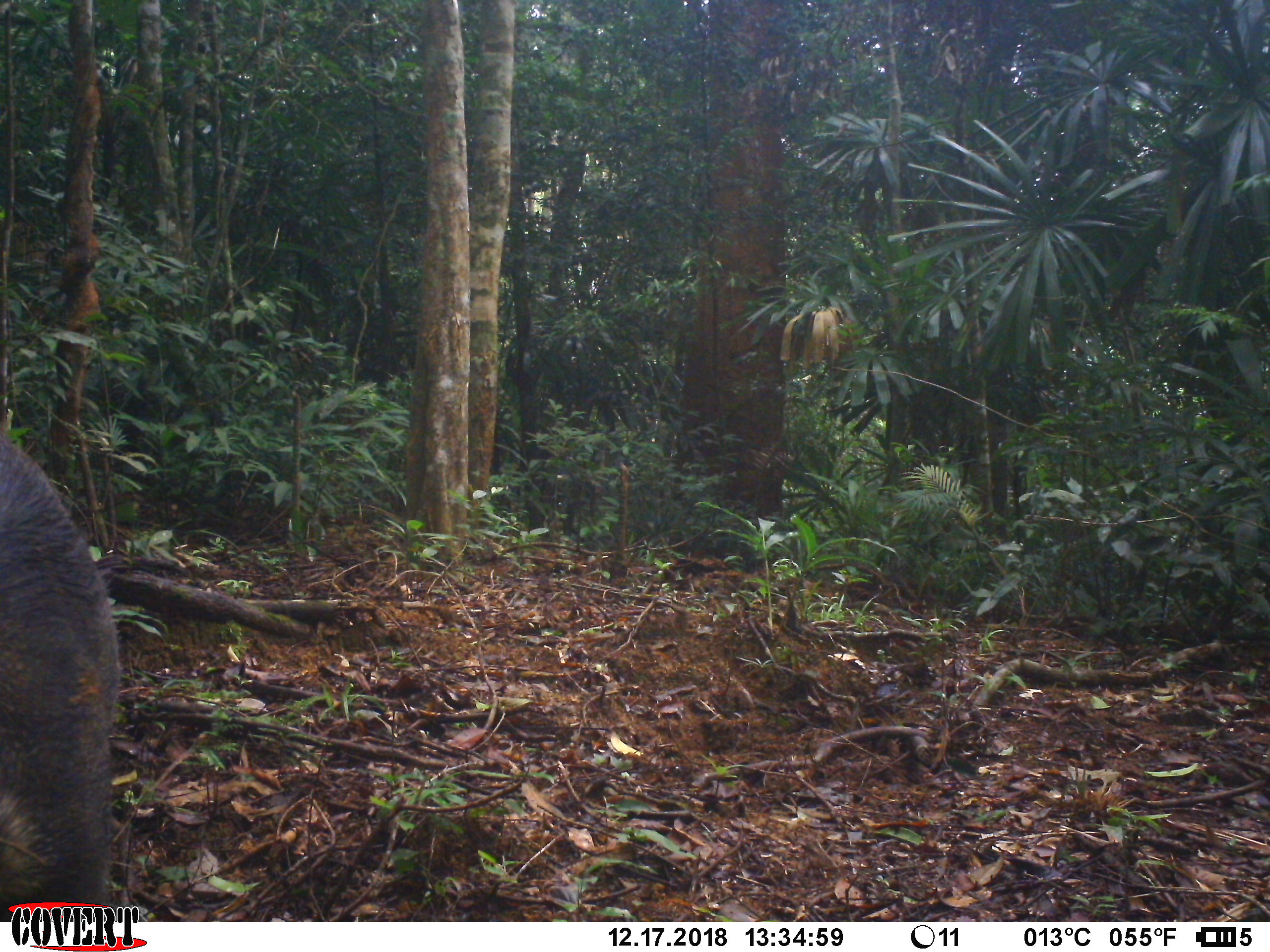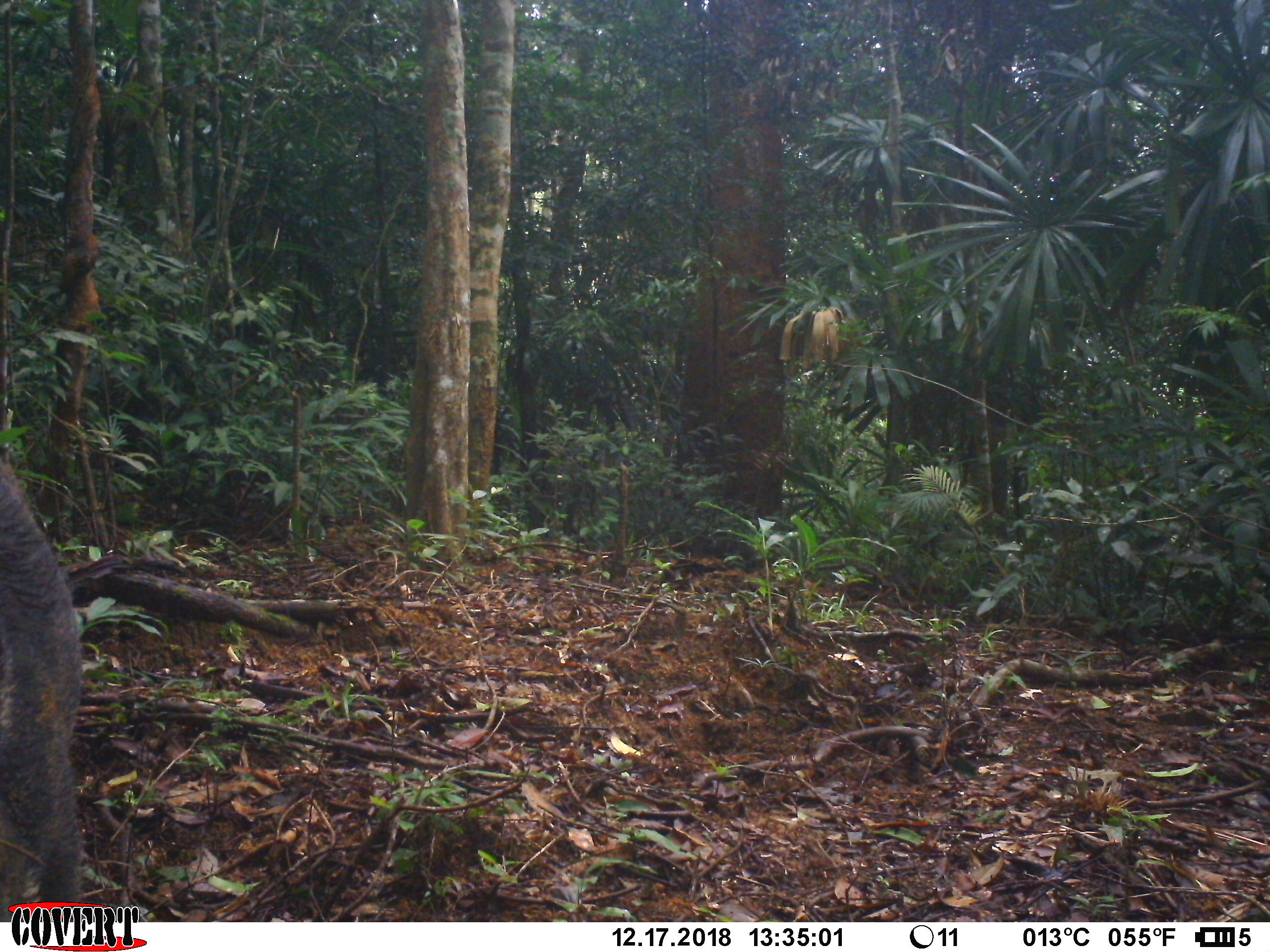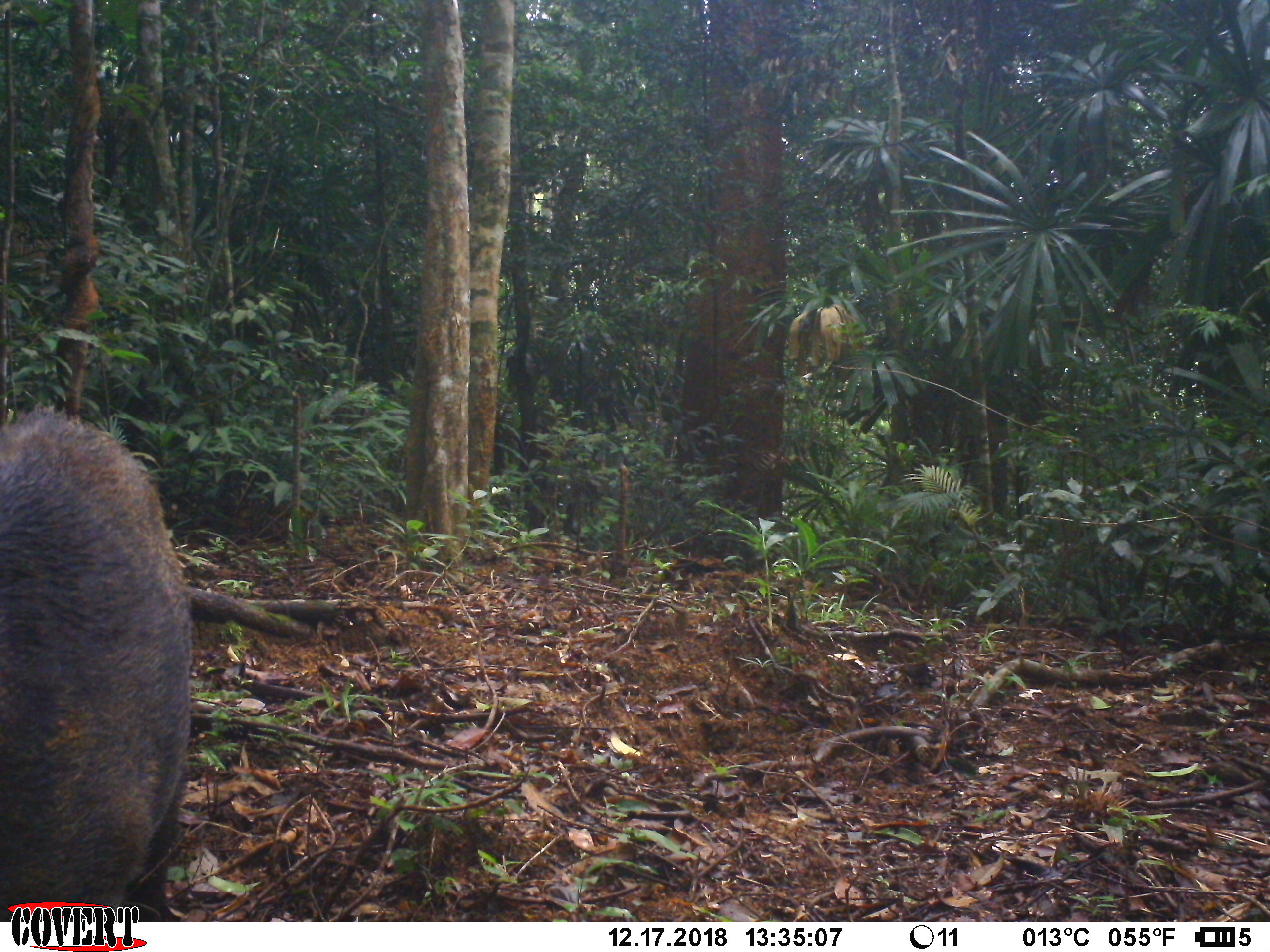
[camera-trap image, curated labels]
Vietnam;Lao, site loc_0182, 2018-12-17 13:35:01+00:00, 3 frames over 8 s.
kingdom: Animalia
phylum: Chordata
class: Mammalia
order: Artiodactyla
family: Suidae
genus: Sus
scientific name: Sus scrofa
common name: eurasian wild pig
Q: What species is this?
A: Eurasian wild pig (Sus scrofa).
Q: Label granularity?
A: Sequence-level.